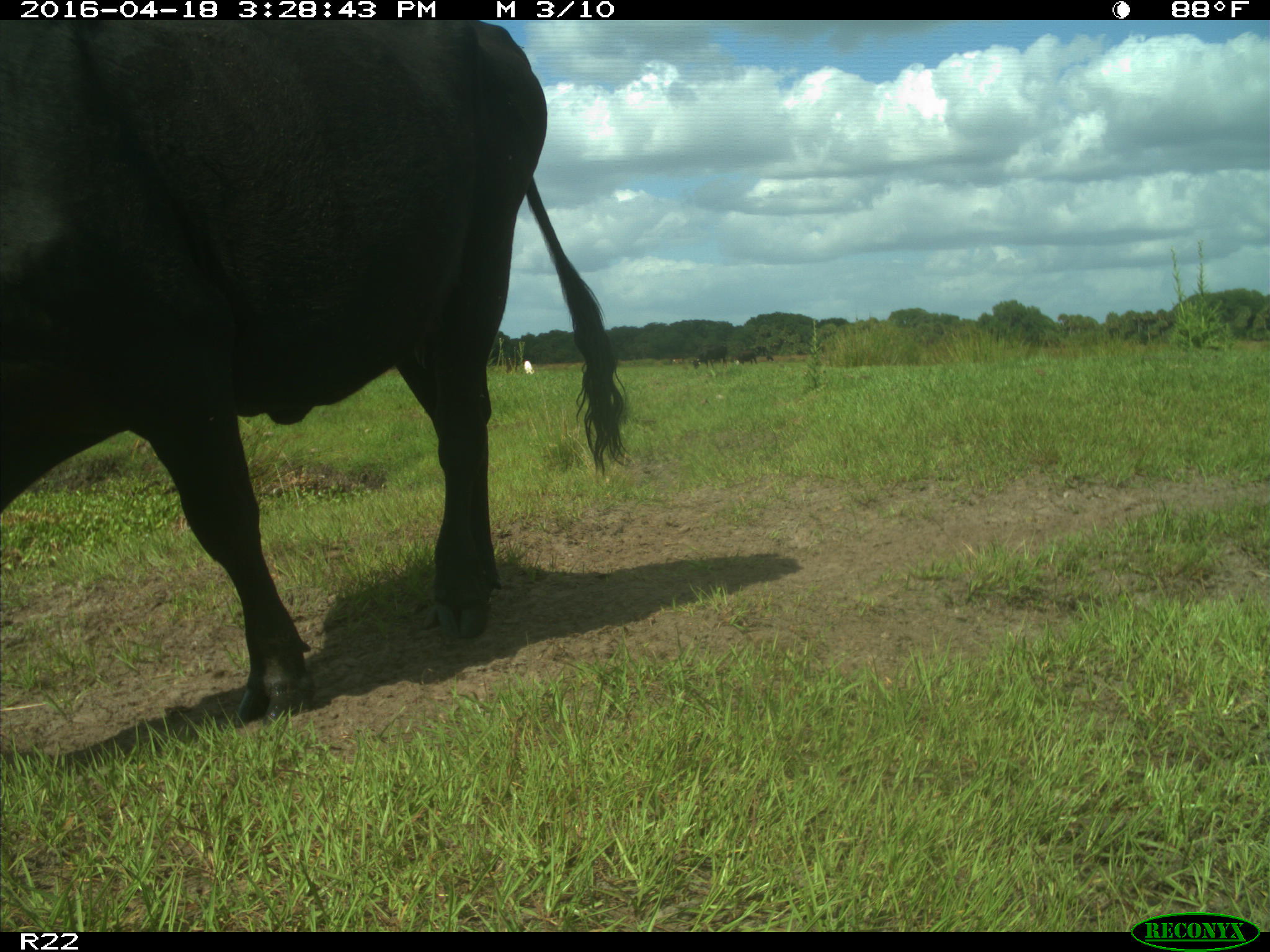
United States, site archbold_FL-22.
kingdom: Animalia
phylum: Chordata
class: Mammalia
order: Artiodactyla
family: Bovidae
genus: Bos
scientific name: Bos taurus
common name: domestic cow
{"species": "Bos taurus (domestic cow)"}